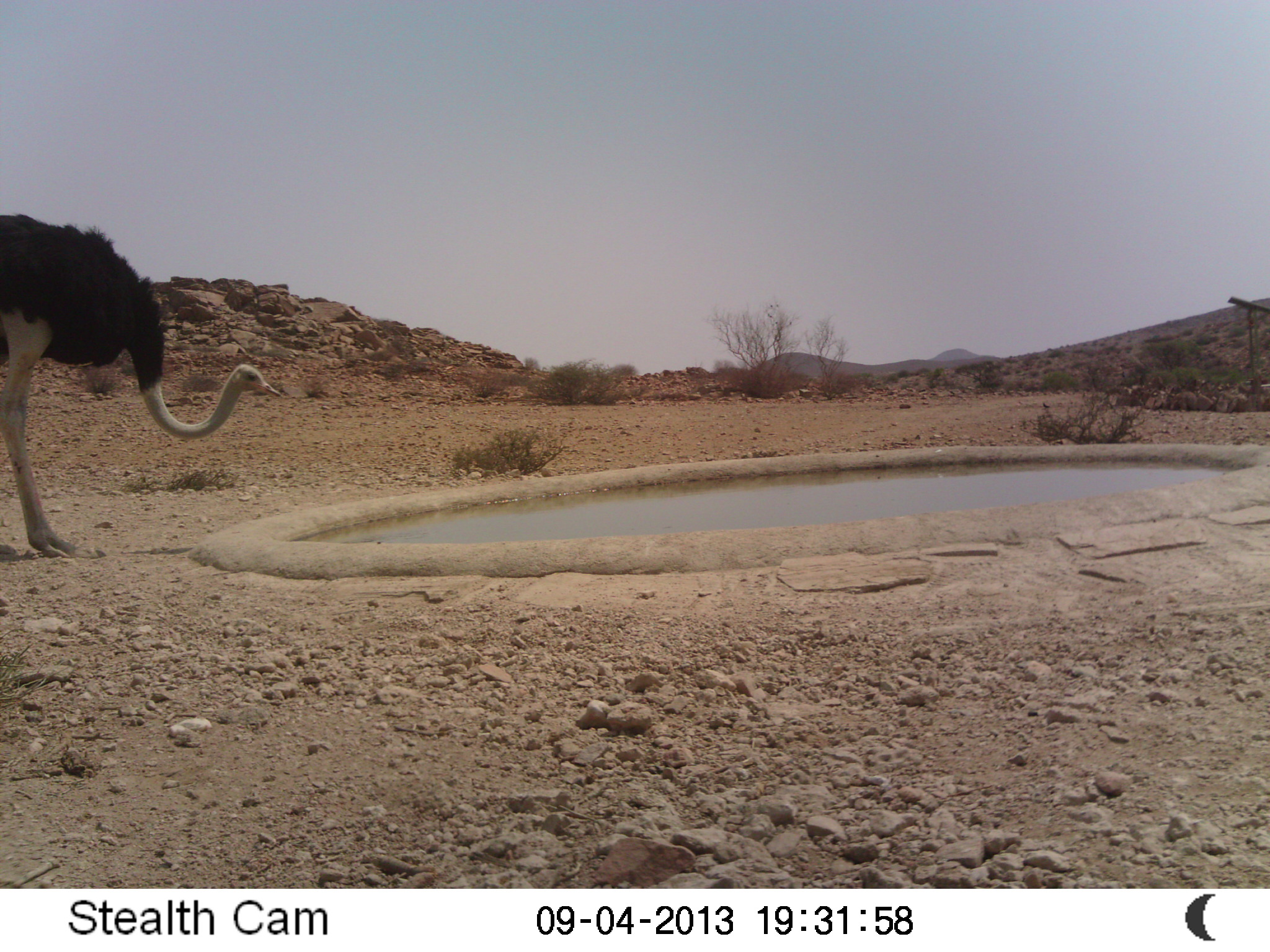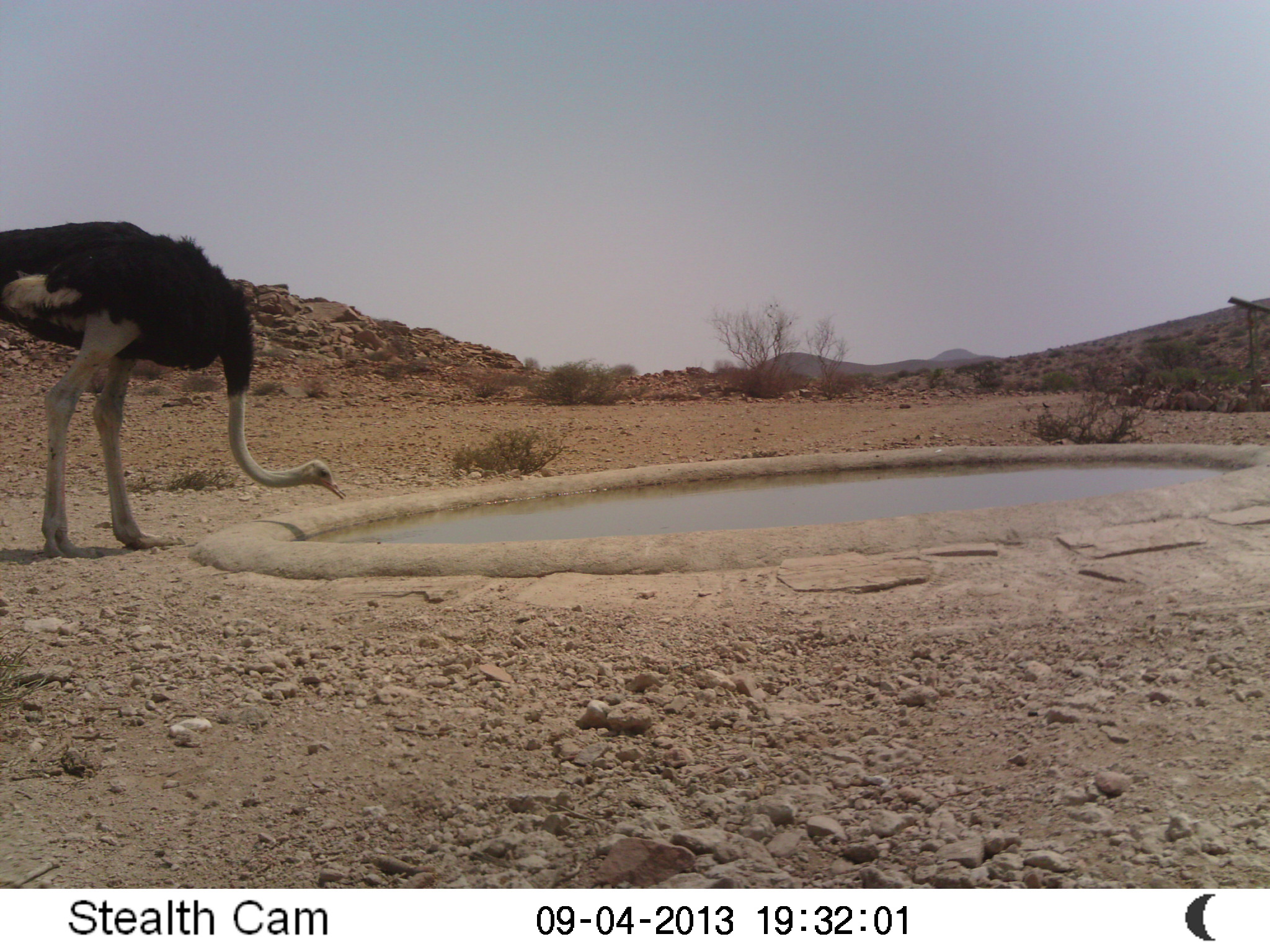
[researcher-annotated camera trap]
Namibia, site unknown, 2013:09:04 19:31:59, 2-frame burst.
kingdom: Animalia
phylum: Chordata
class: Aves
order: Struthioniformes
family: Struthionidae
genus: Struthio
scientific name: Struthio camelus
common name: common ostrich